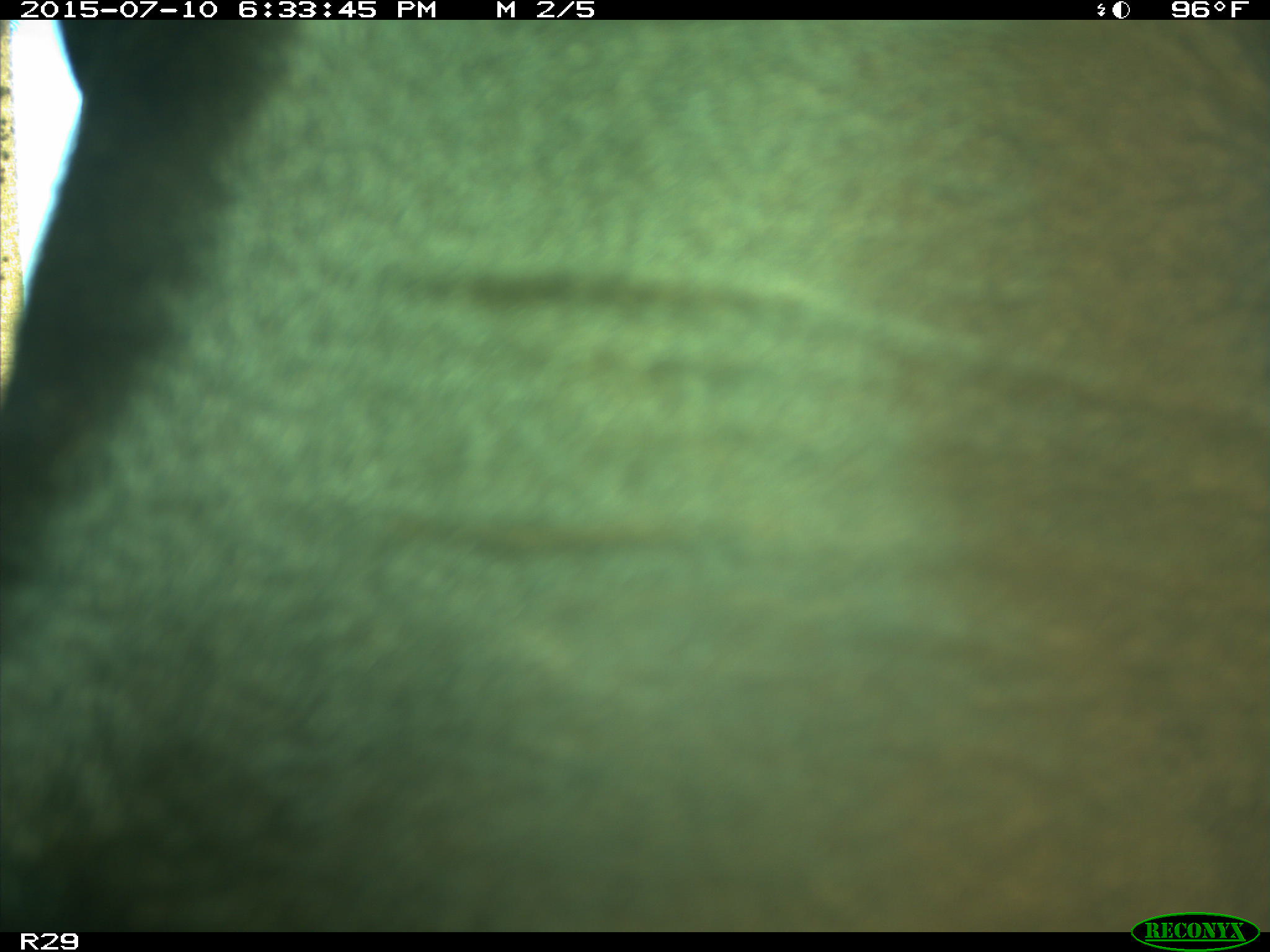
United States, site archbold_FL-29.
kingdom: Animalia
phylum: Chordata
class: Mammalia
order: Artiodactyla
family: Bovidae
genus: Bos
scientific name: Bos taurus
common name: domestic cow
Bos taurus (domestic cow).